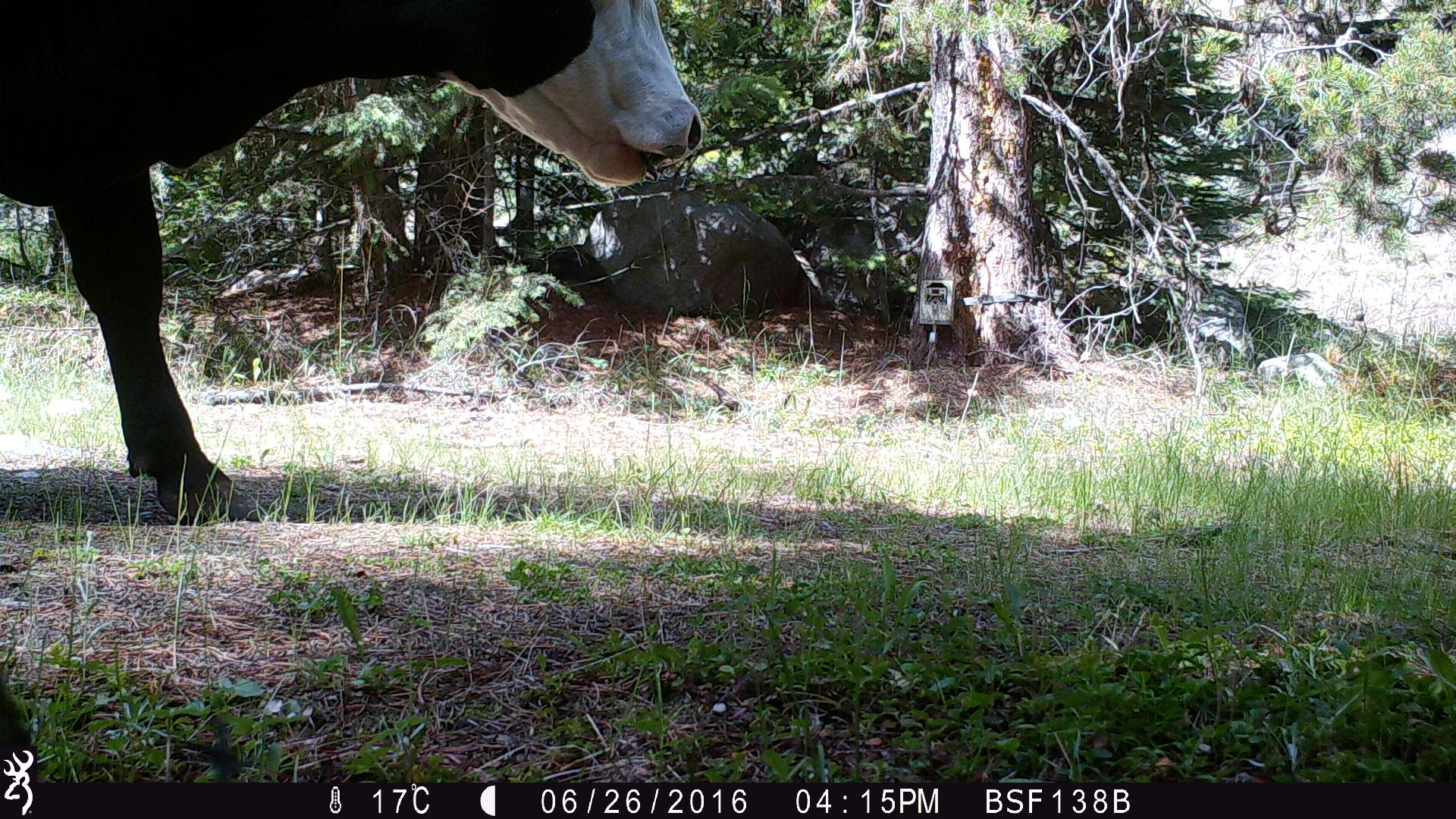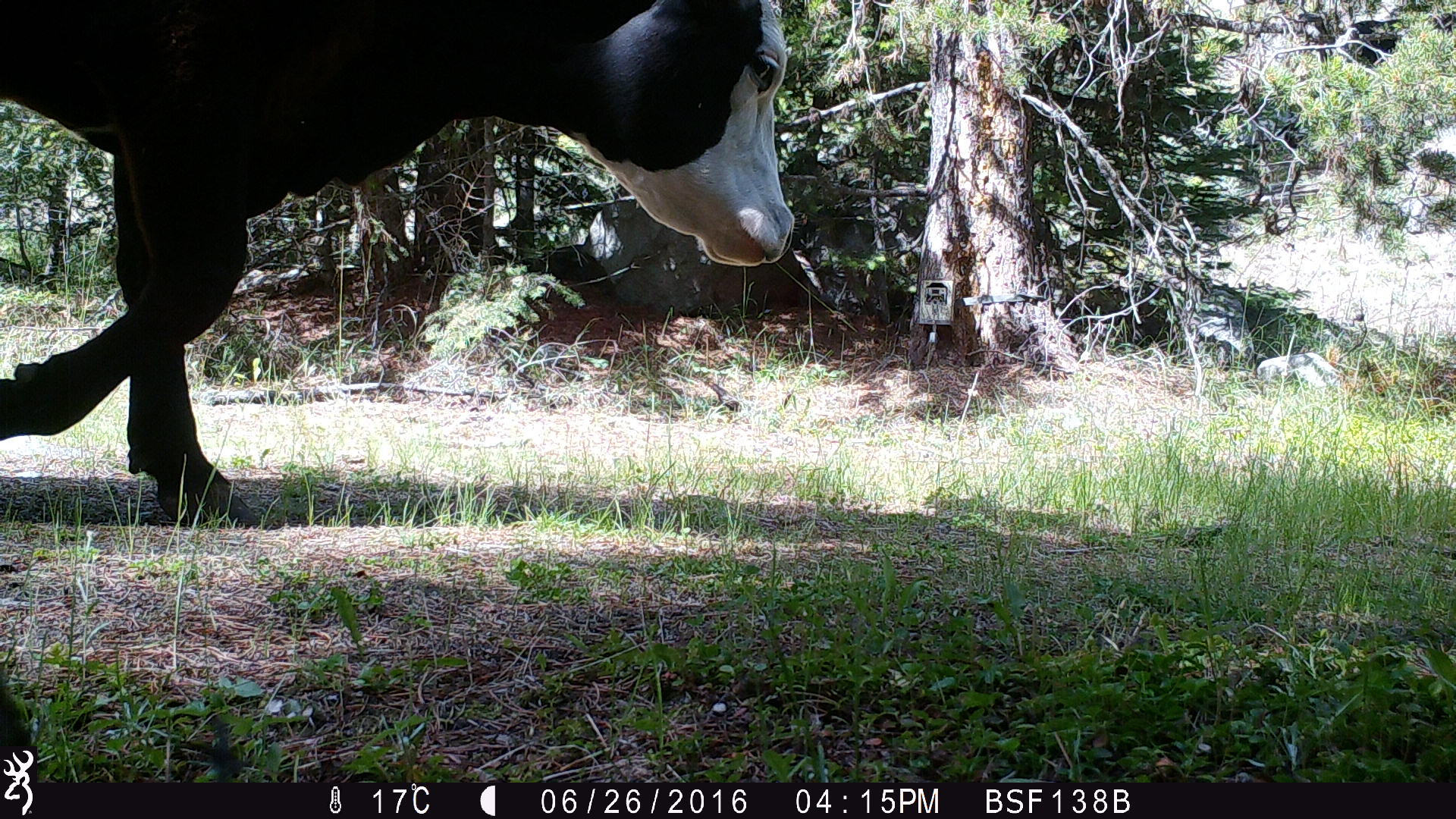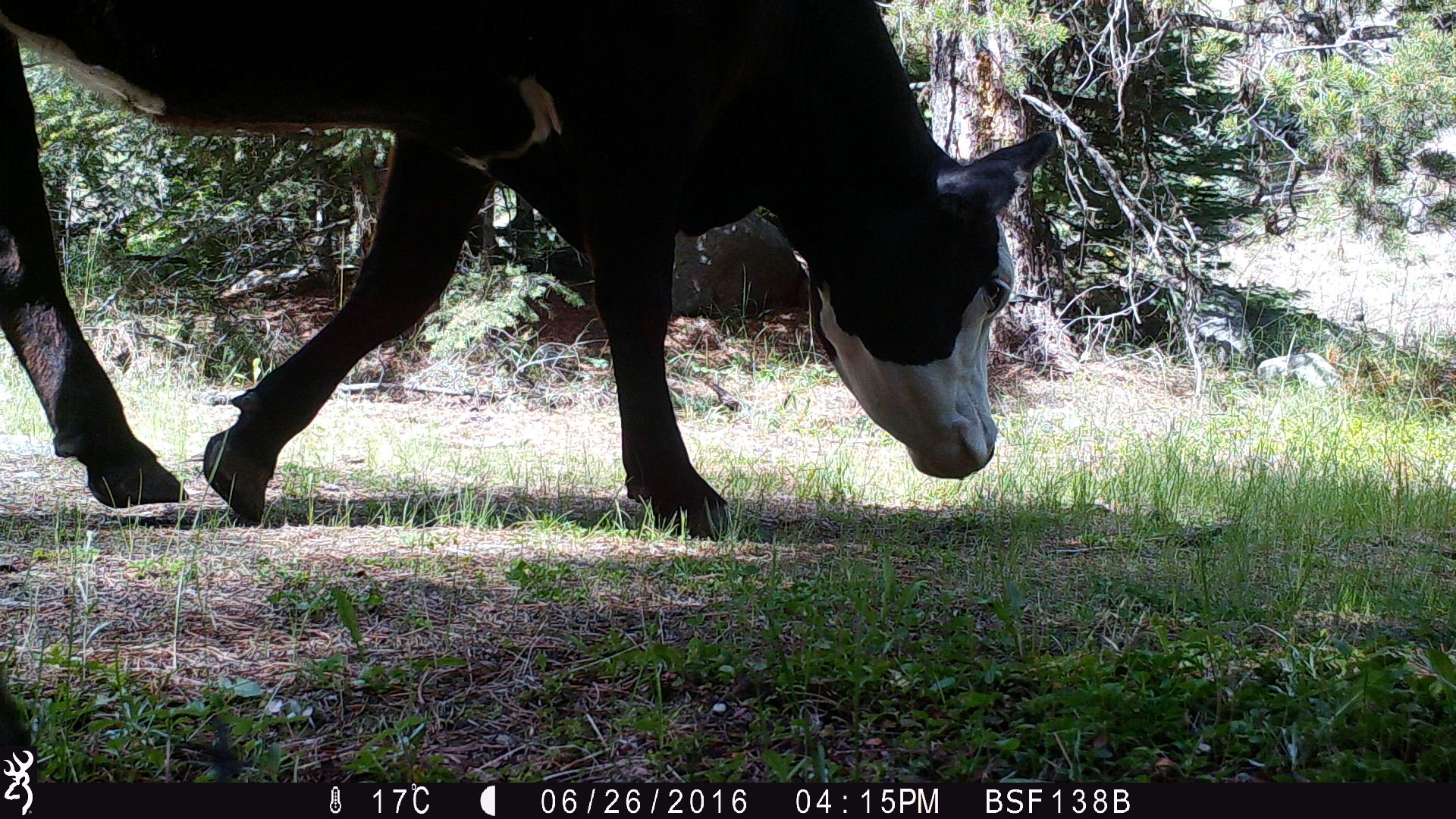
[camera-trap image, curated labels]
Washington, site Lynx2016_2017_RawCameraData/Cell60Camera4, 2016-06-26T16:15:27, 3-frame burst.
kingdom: Animalia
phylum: Chordata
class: Mammalia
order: Artiodactyla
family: Bovidae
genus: Bos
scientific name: Bos taurus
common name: domestic cattle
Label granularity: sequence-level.